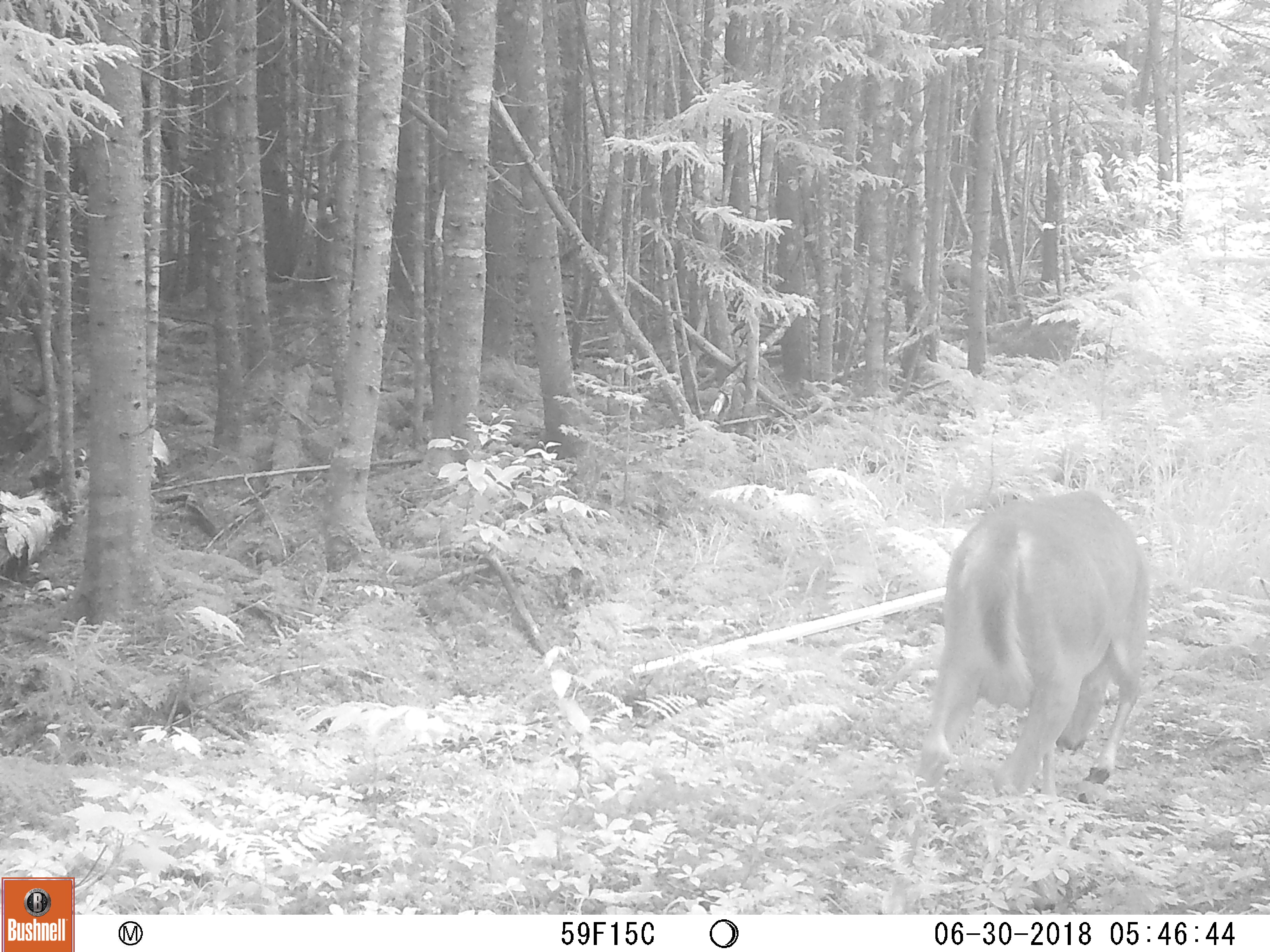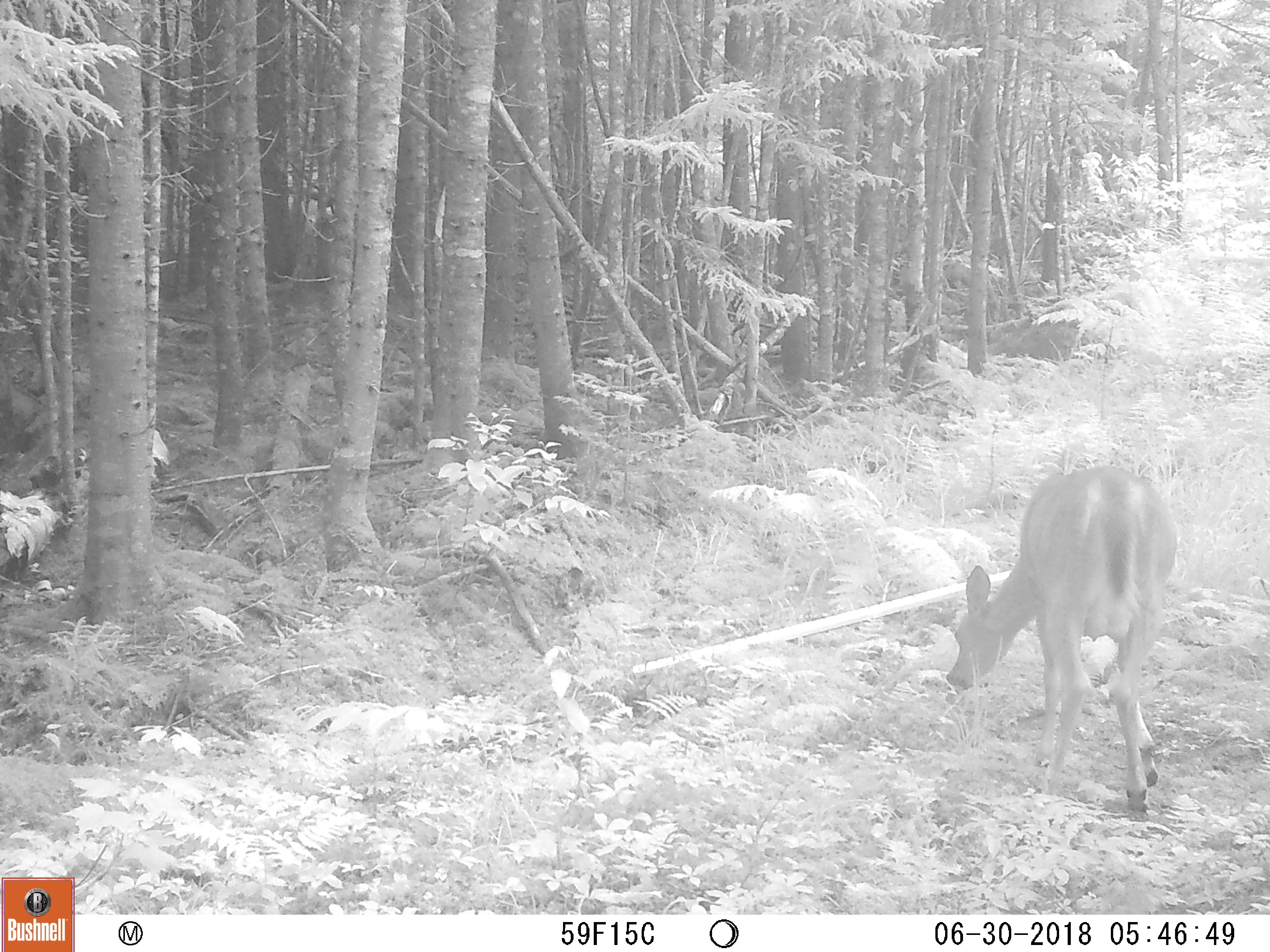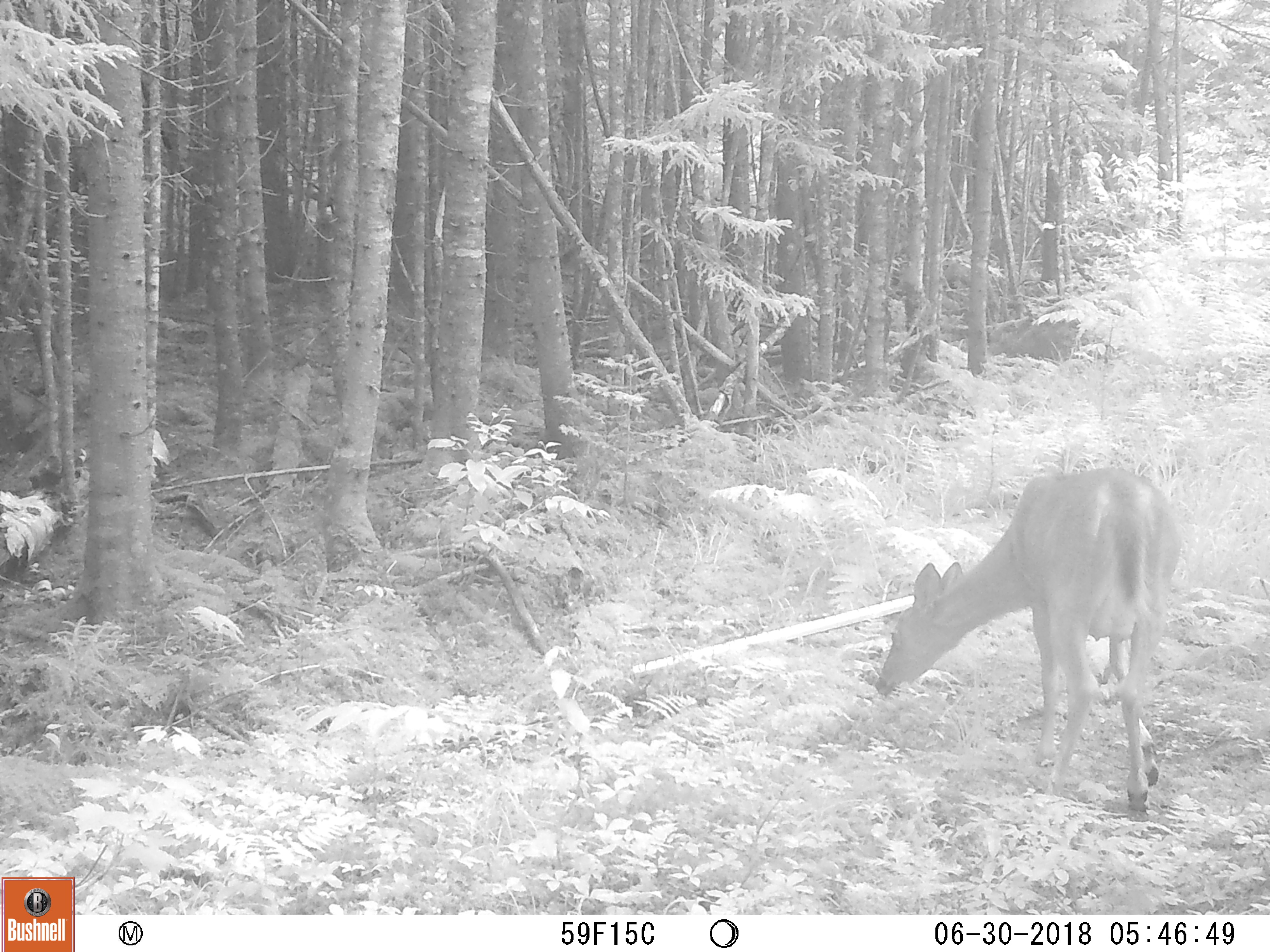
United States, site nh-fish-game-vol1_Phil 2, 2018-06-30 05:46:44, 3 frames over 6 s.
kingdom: Animalia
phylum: Chordata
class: Mammalia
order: Artiodactyla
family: Cervidae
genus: Odocoileus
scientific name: Odocoileus virginianus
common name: white-tailed deer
White-tailed deer (Odocoileus virginianus).